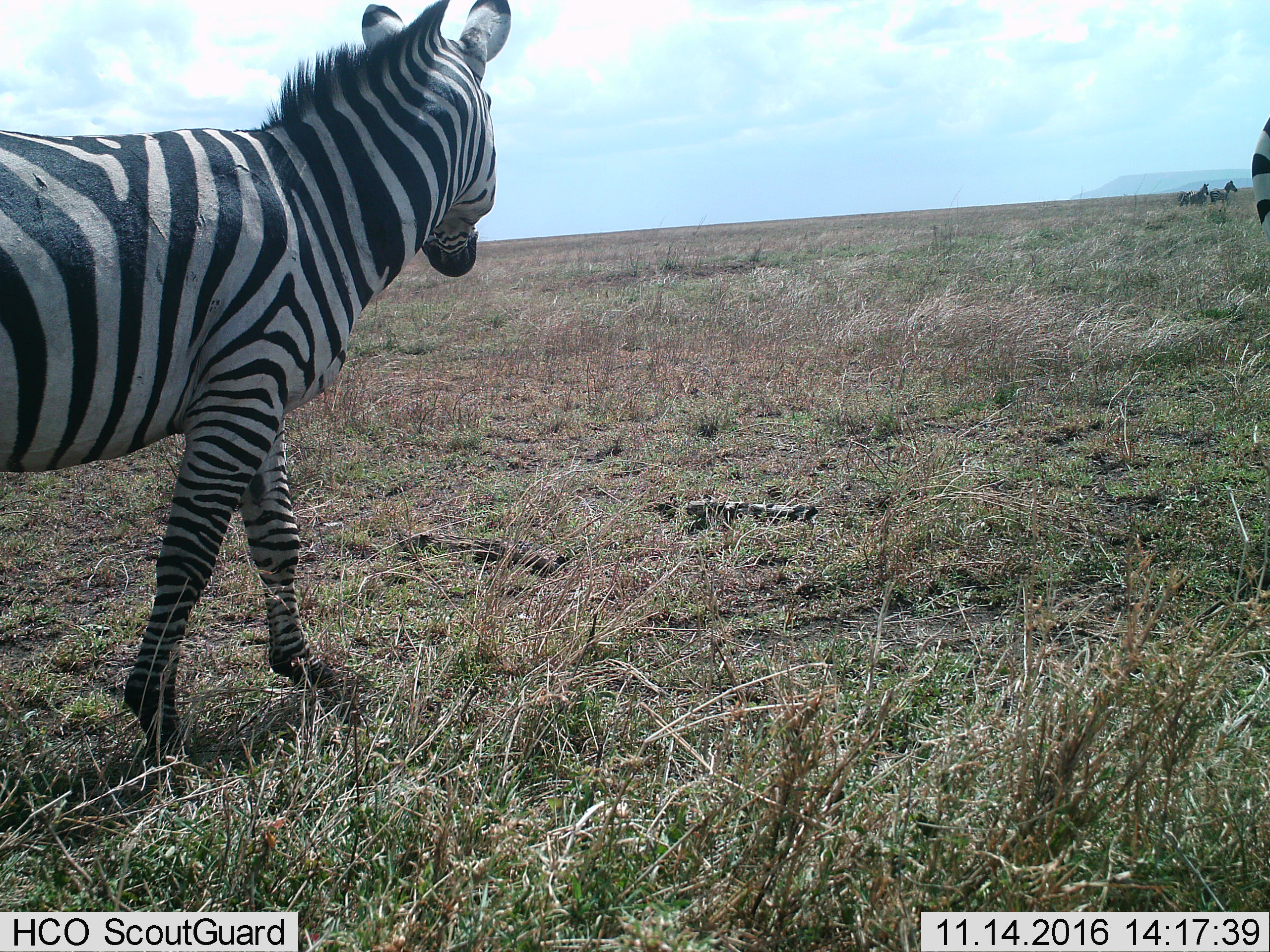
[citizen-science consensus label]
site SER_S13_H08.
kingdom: Animalia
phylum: Chordata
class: Mammalia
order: Perissodactyla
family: Equidae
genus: Equus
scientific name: Equus quagga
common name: plains zebra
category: zebraplains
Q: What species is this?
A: Zebraplains (plains zebra) (Equus quagga).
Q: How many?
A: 2.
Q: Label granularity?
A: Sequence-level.